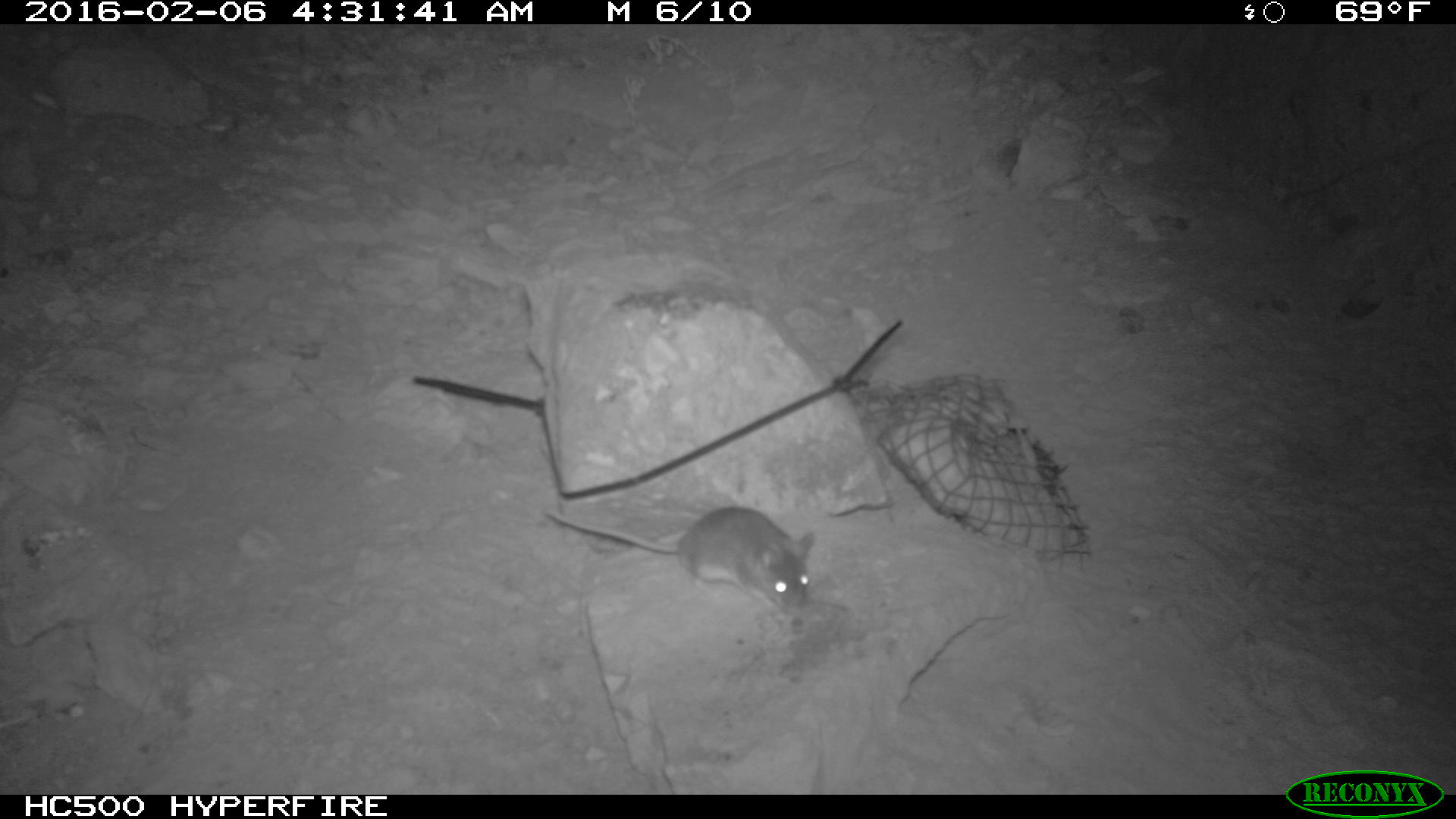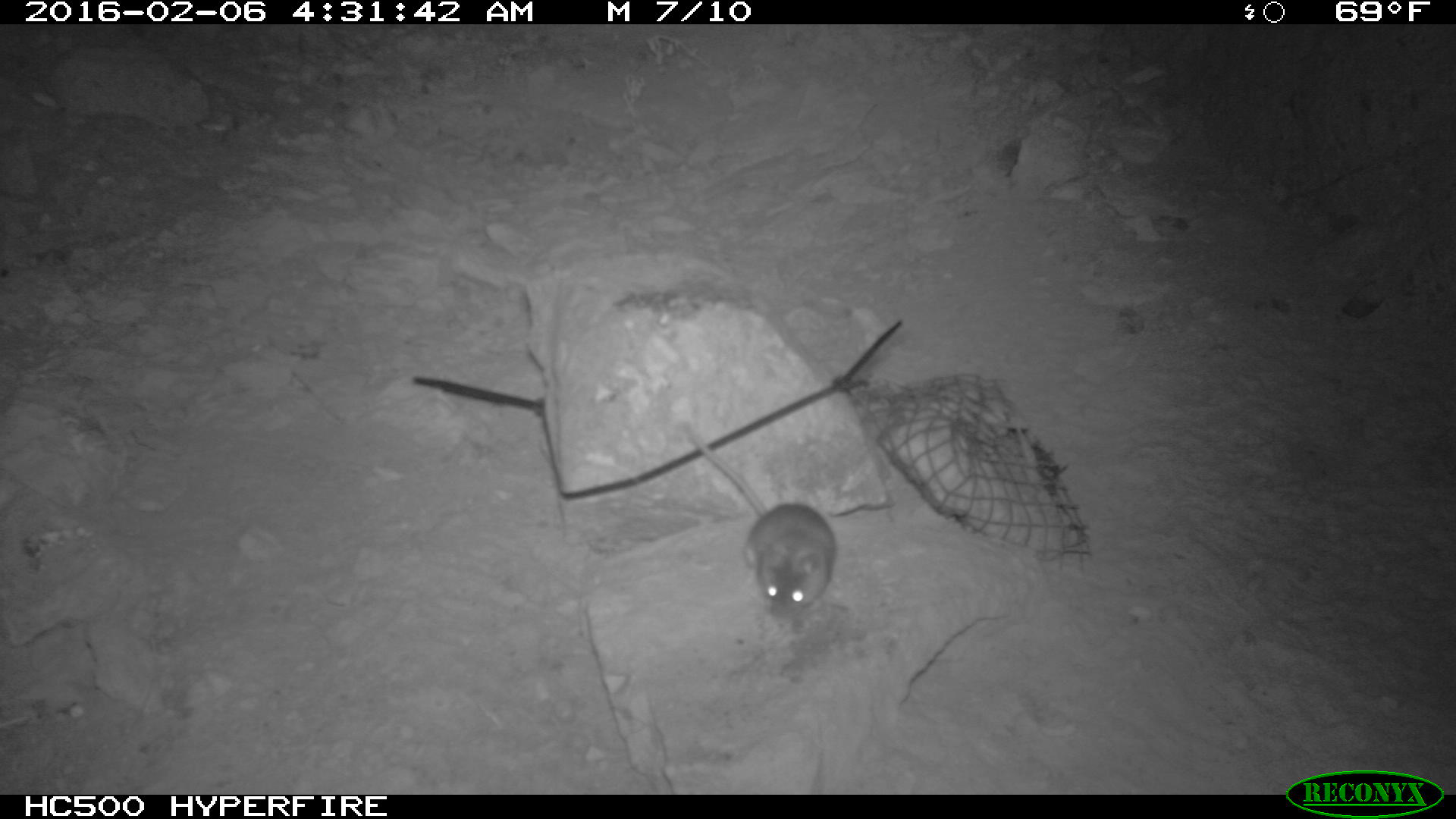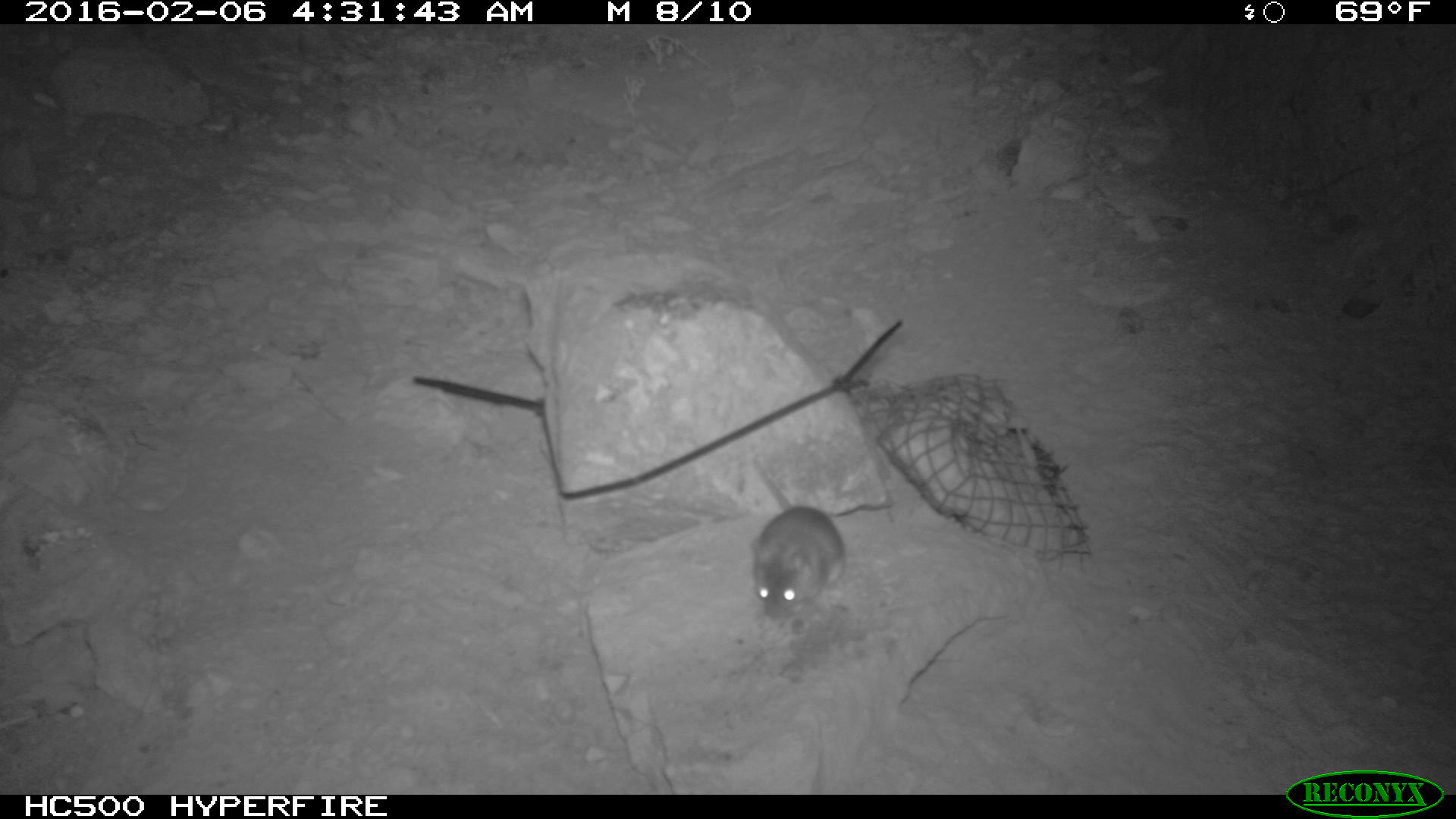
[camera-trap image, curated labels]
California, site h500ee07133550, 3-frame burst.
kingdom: Animalia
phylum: Chordata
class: Mammalia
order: Rodentia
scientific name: Rodentia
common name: rodent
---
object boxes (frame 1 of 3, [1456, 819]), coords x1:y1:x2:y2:
rodent: 544:507:814:613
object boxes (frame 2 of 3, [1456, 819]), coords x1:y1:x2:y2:
rodent: 676:411:839:618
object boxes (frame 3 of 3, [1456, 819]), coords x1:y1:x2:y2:
rodent: 743:459:847:620